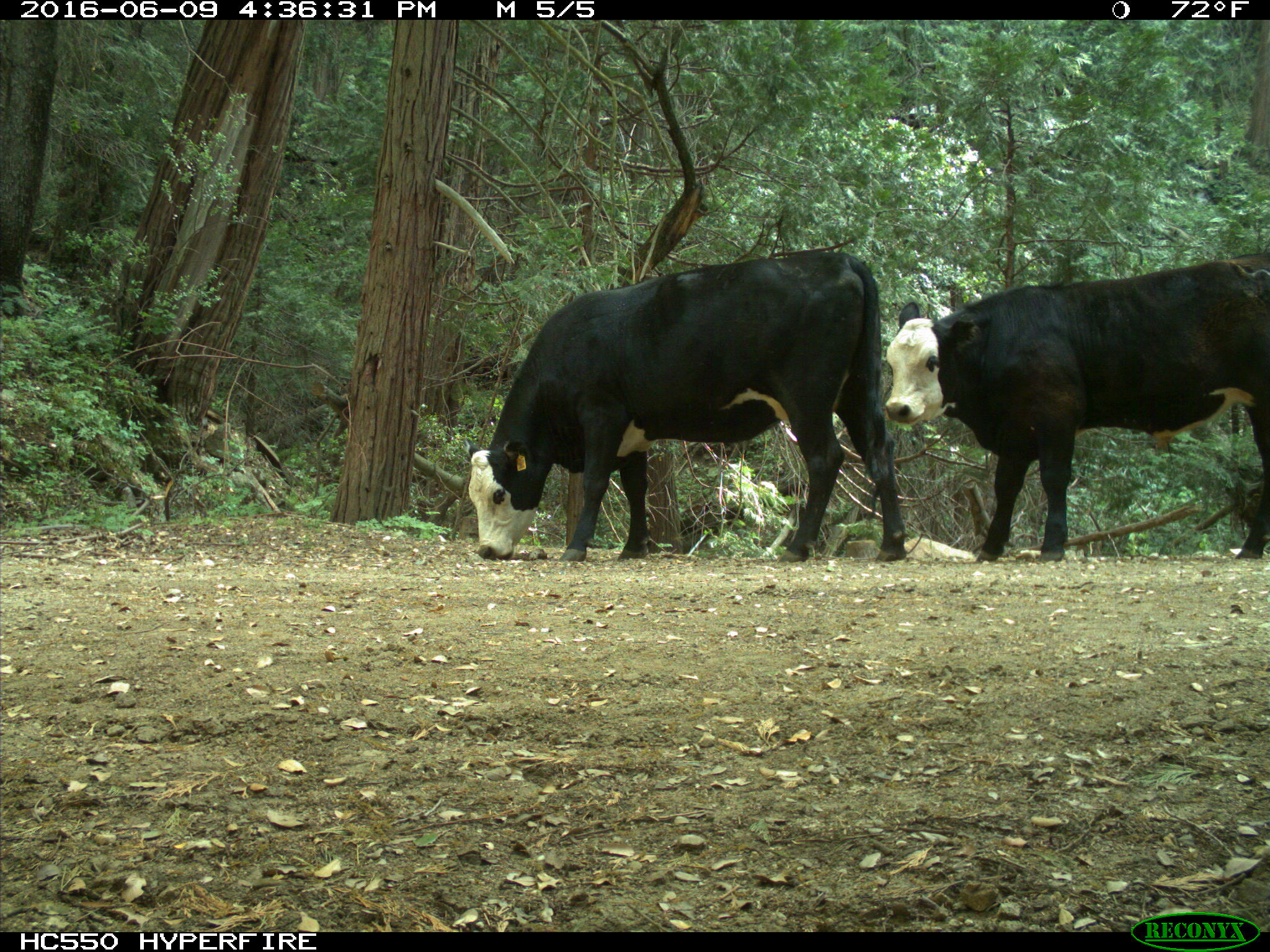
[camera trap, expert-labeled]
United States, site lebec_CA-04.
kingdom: Animalia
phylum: Chordata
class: Mammalia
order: Artiodactyla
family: Bovidae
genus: Bos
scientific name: Bos taurus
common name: domestic cow